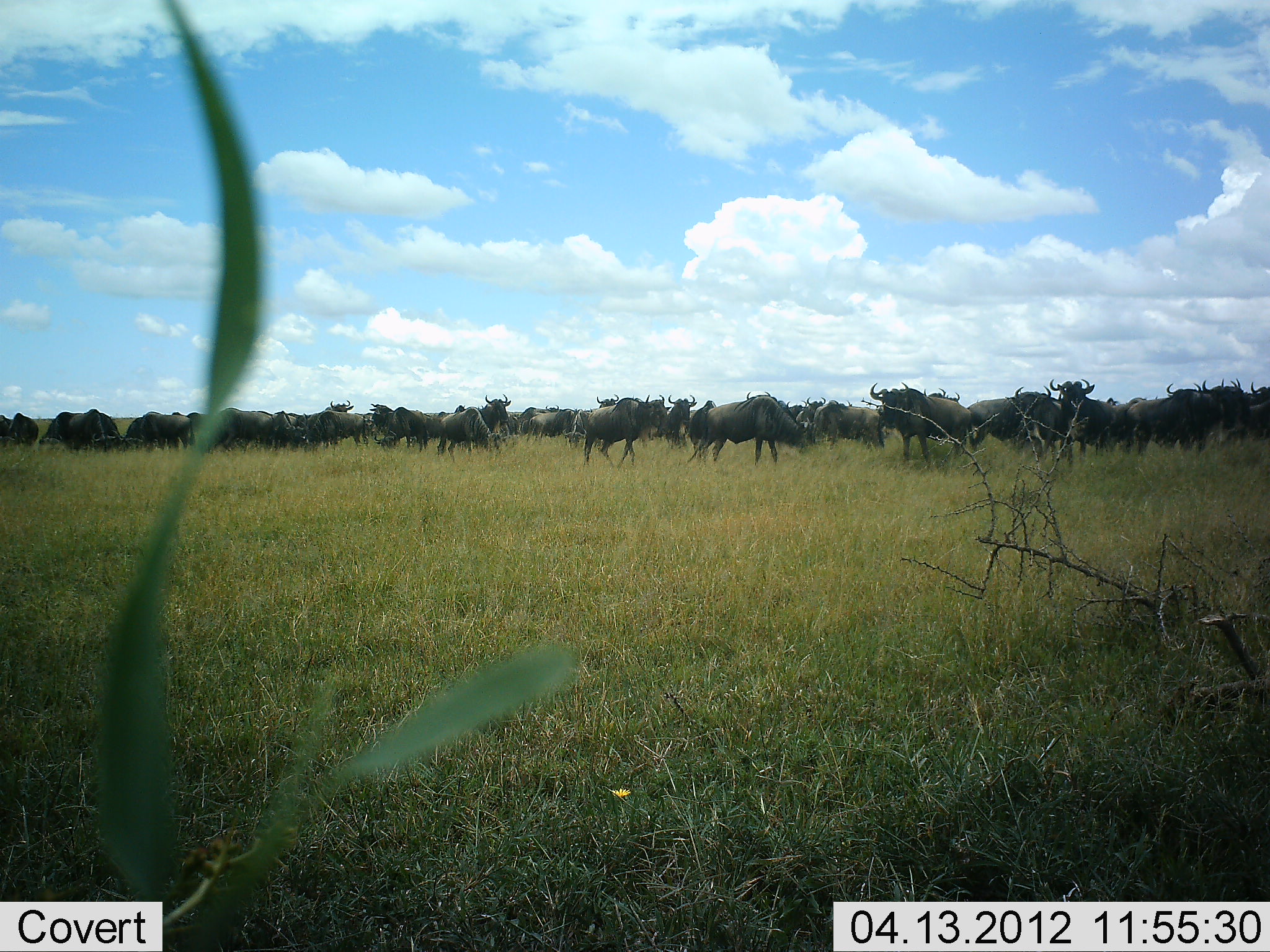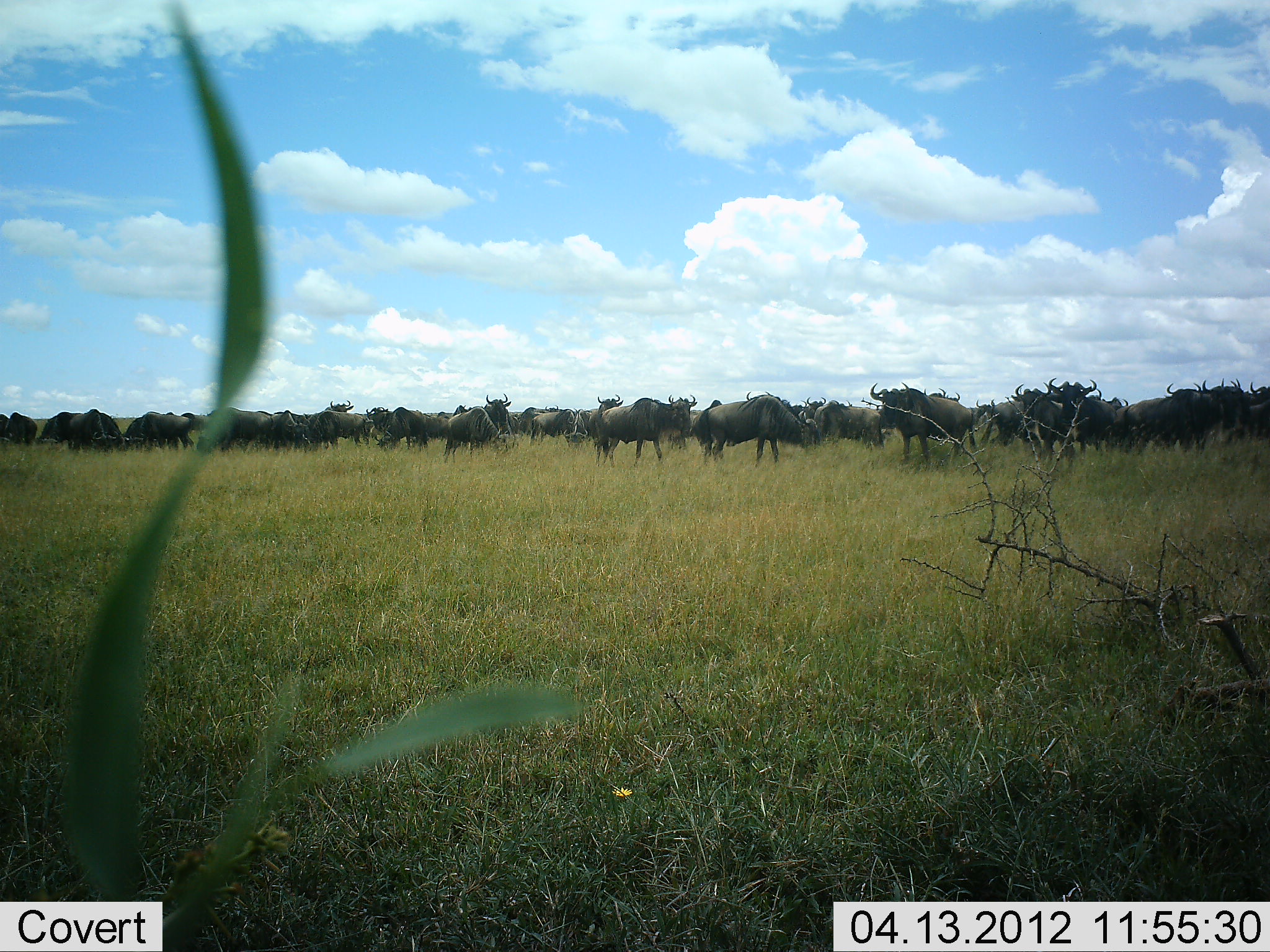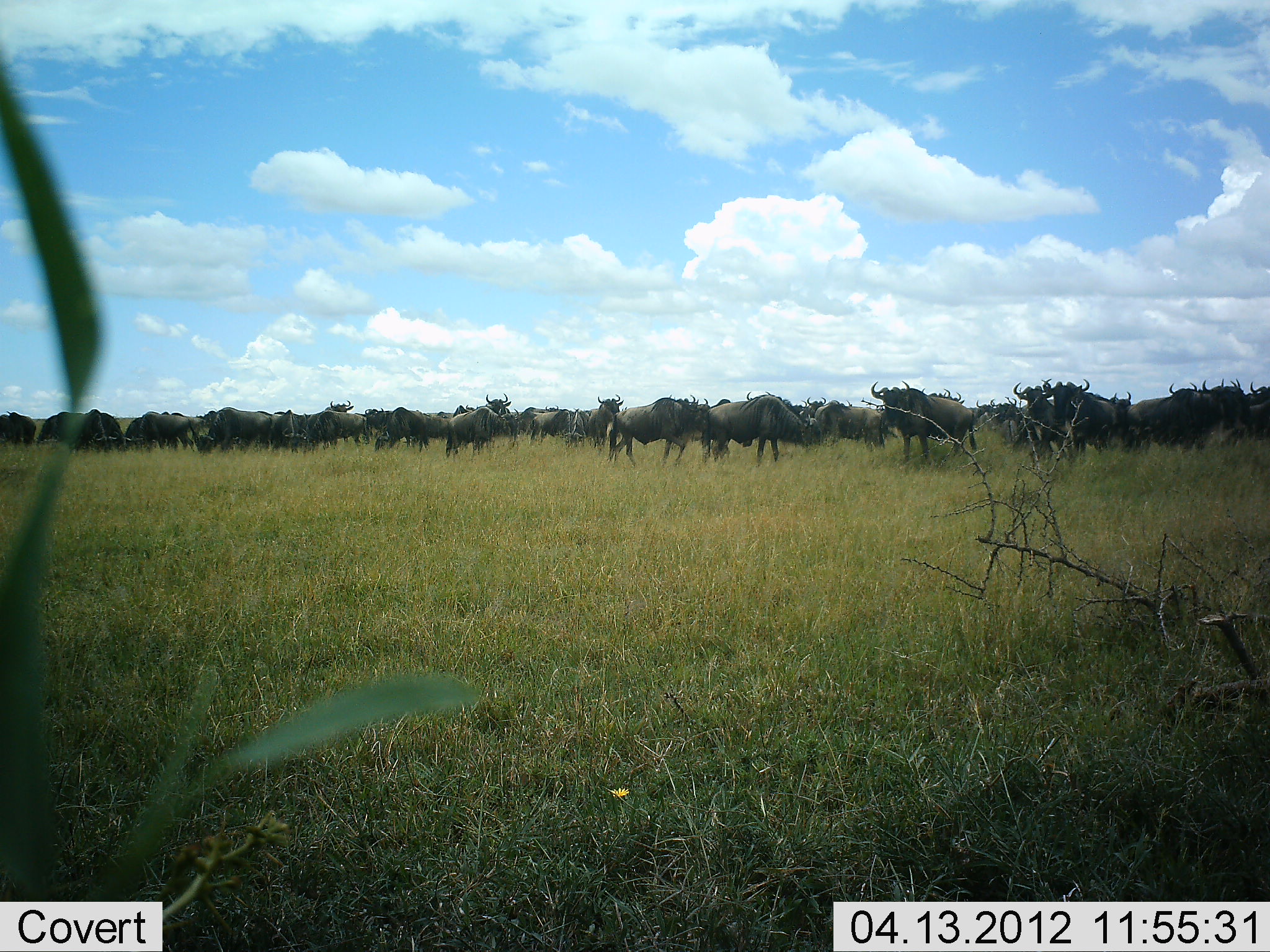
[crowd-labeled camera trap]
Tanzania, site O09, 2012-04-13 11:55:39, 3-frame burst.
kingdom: Animalia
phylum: Chordata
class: Mammalia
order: Artiodactyla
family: Bovidae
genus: Connochaetes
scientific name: Connochaetes taurinus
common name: blue wildebeest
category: wildebeest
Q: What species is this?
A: Wildebeest (blue wildebeest) (Connochaetes taurinus).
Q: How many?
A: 11-50.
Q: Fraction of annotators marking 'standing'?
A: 93%.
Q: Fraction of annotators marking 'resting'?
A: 13%.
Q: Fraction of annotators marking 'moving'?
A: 67%.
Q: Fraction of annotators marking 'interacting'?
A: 20%.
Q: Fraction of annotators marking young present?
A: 0%.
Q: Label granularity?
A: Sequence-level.